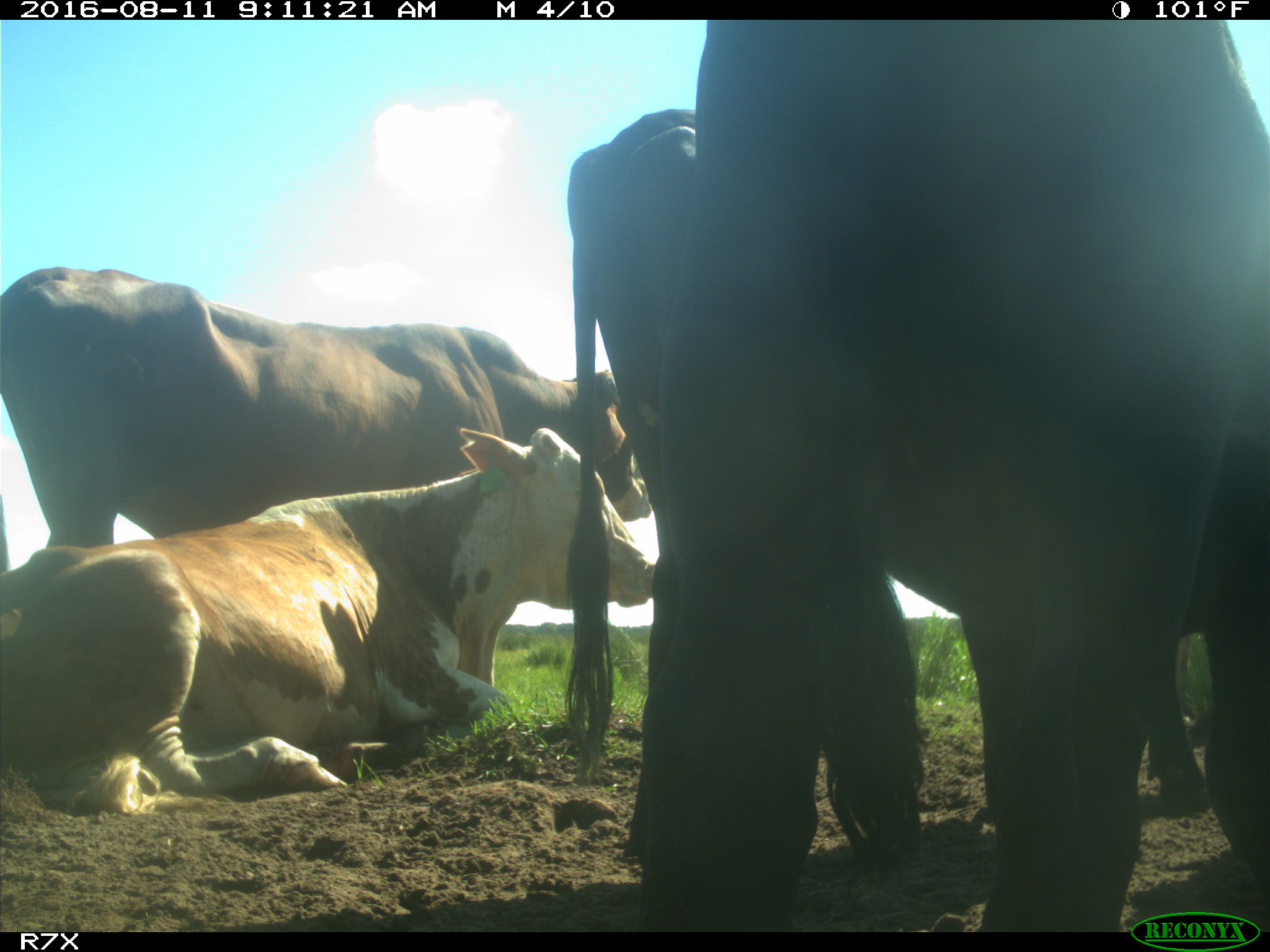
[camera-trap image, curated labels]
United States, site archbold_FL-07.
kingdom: Animalia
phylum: Chordata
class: Mammalia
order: Artiodactyla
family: Bovidae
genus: Bos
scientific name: Bos taurus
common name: domestic cow